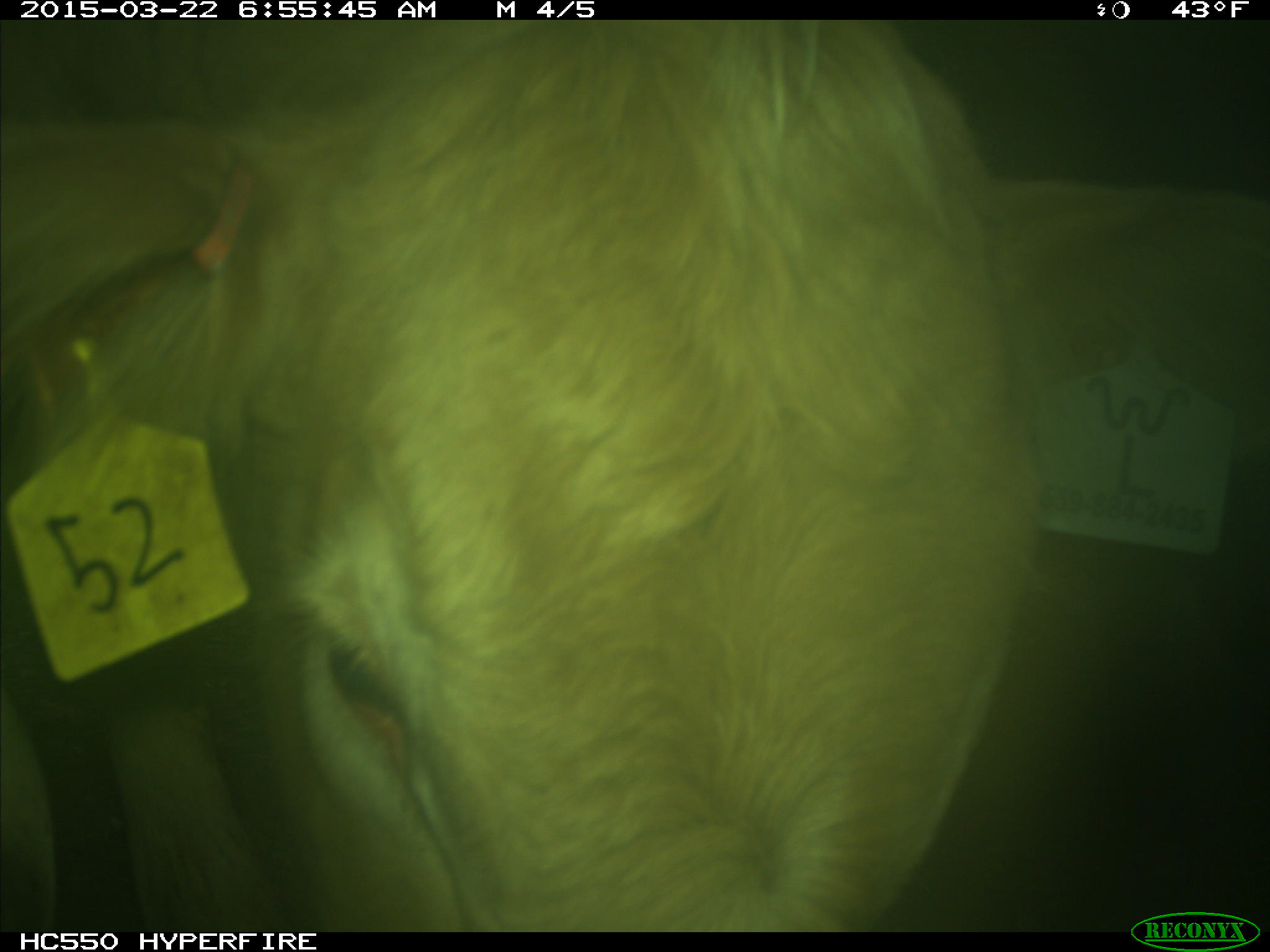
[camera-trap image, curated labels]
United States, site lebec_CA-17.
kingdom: Animalia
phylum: Chordata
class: Mammalia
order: Artiodactyla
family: Bovidae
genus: Bos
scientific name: Bos taurus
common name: domestic cow